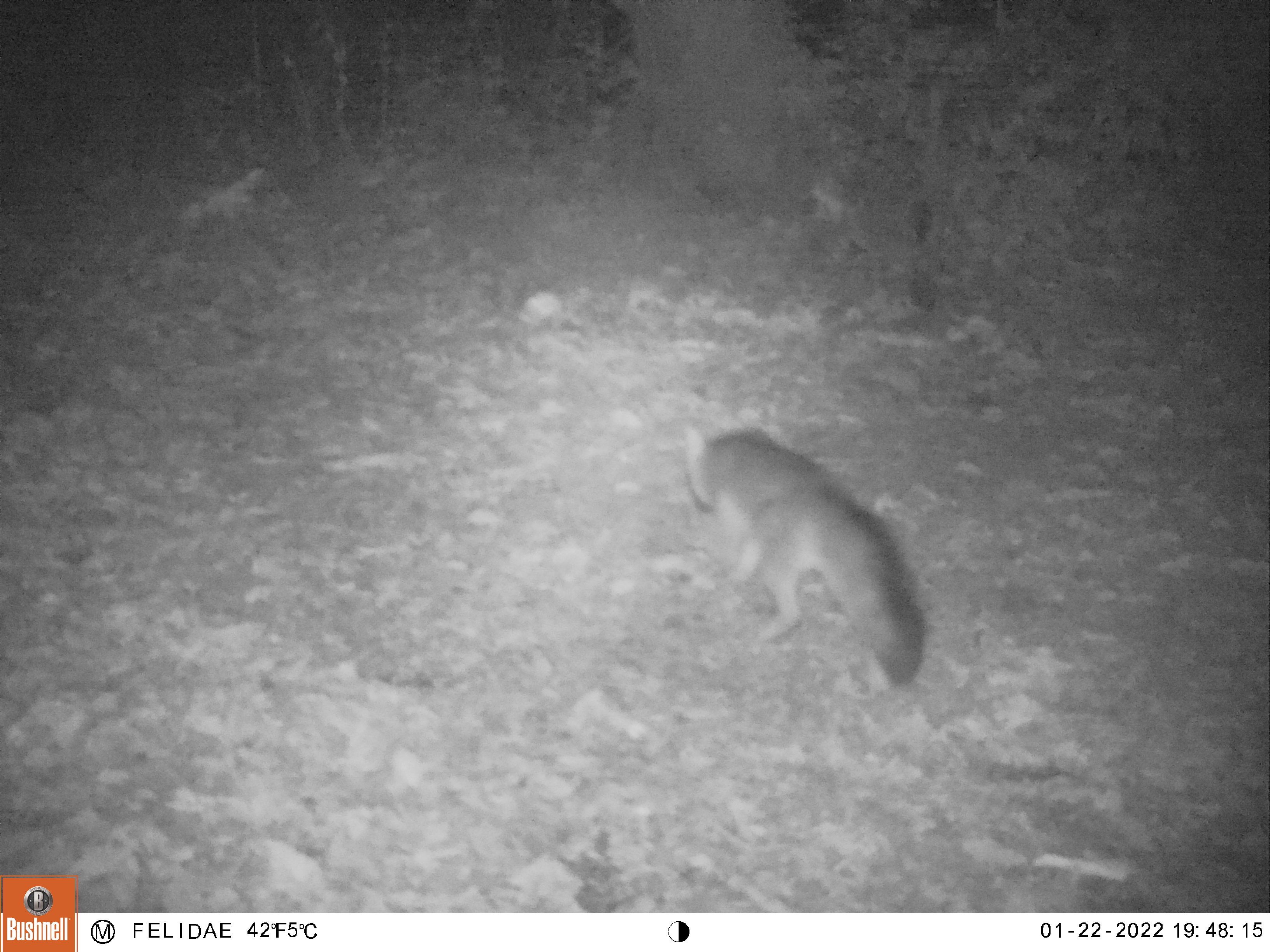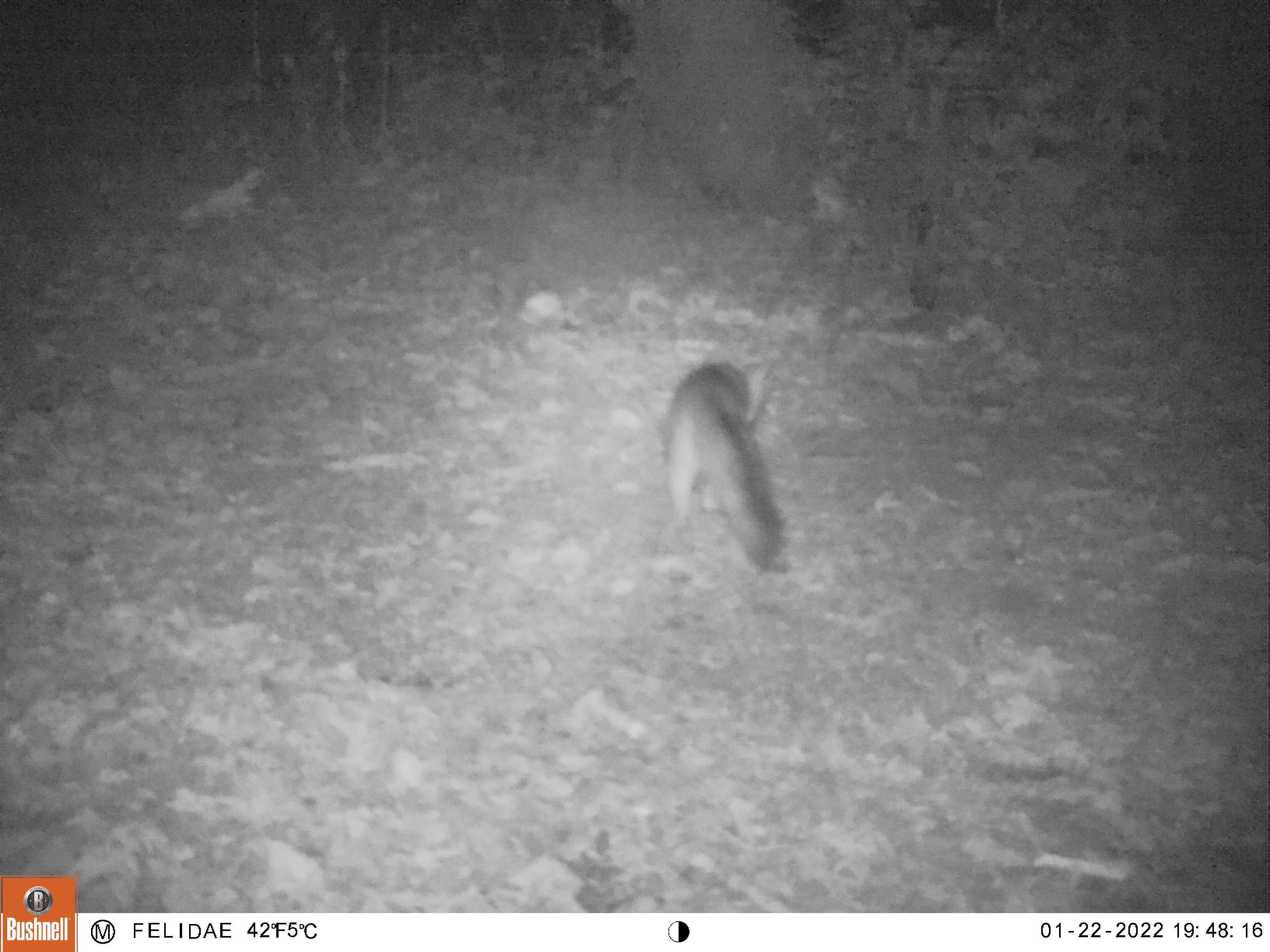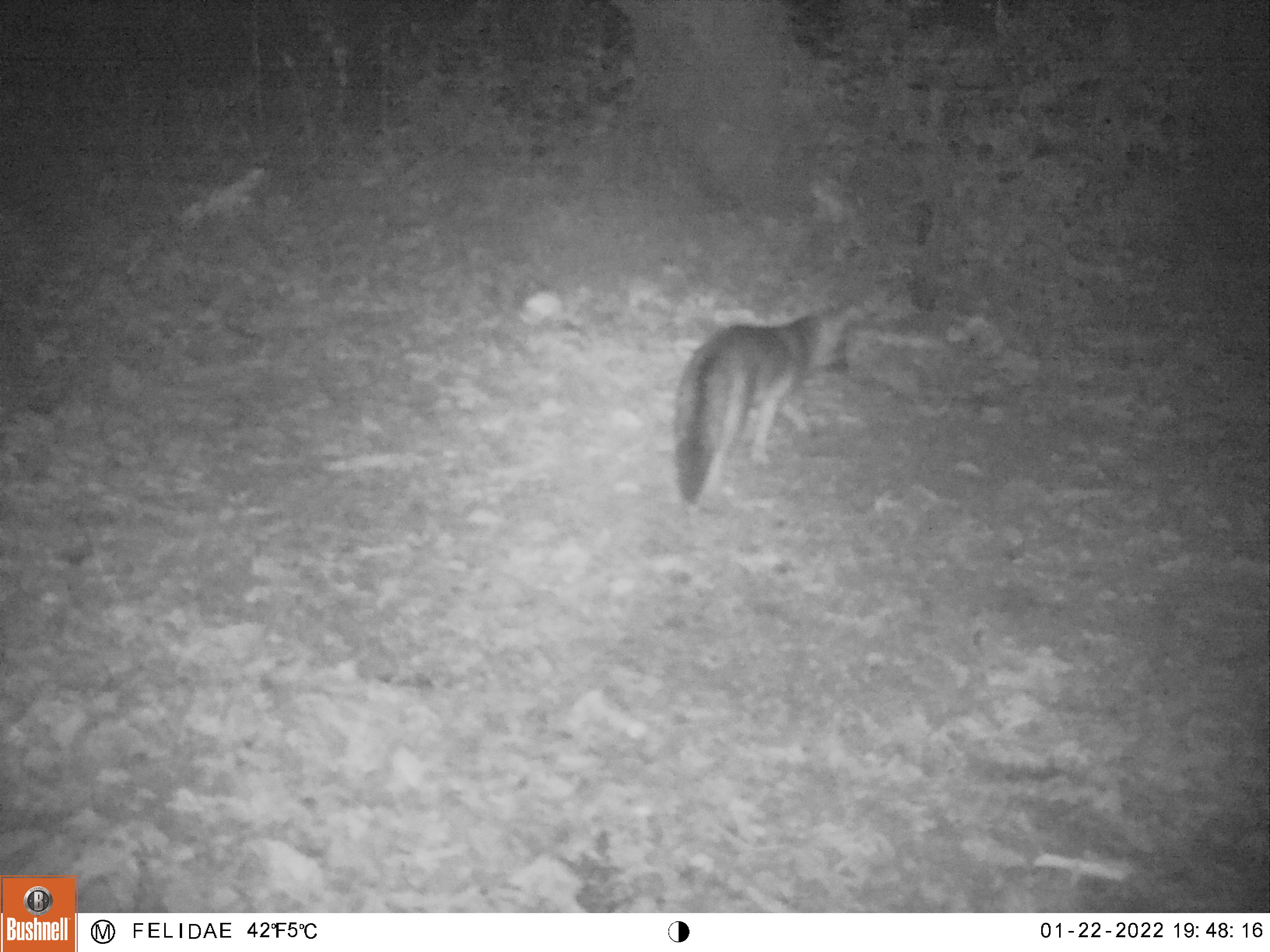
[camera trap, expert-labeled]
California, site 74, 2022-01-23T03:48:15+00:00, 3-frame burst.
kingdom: Animalia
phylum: Chordata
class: Mammalia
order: Carnivora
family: Canidae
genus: Urocyon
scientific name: Urocyon cinereoargenteus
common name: gray fox